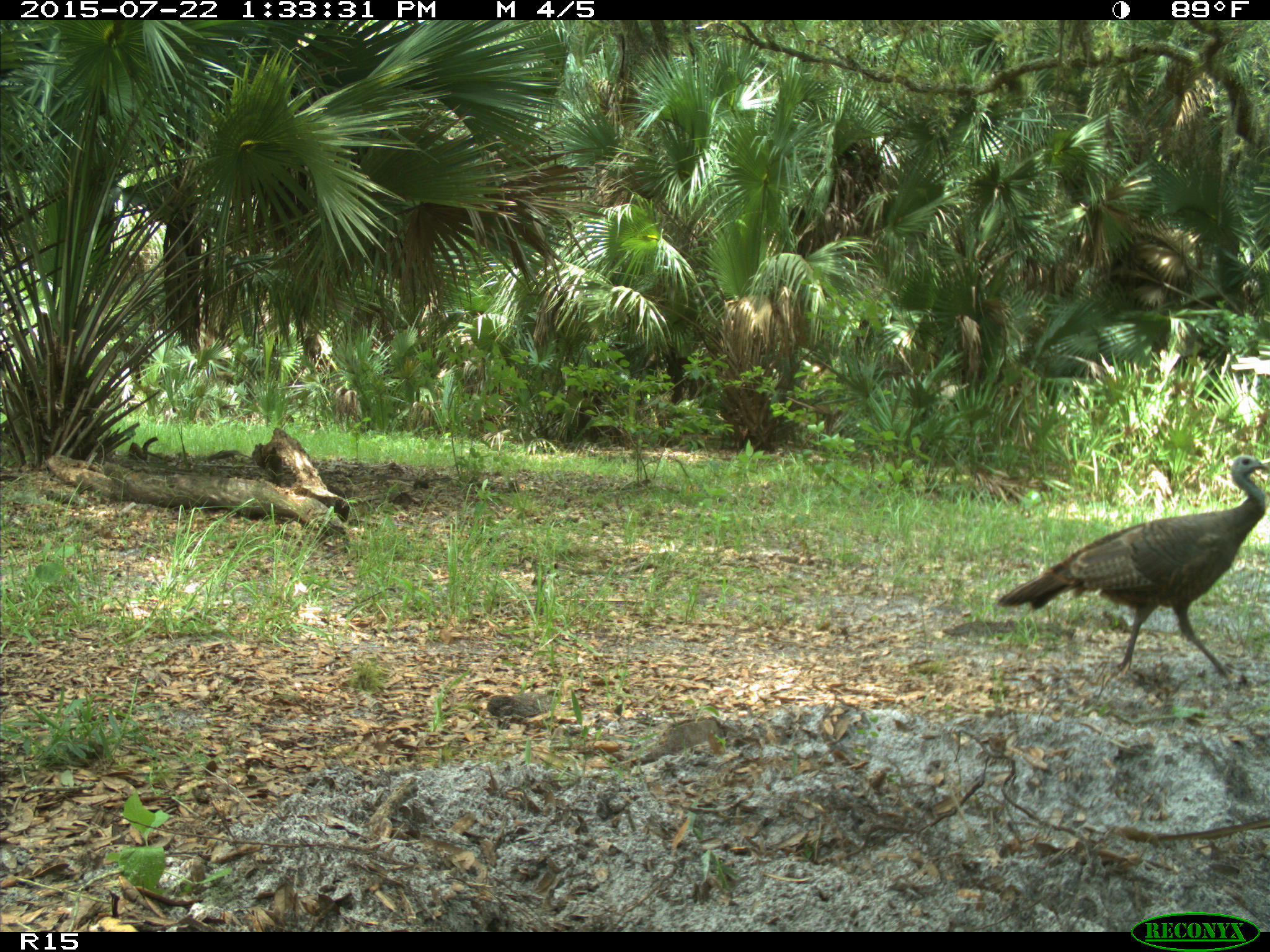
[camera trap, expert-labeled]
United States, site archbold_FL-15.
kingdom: Animalia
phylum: Chordata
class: Aves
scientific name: Aves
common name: birds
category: unidentified bird